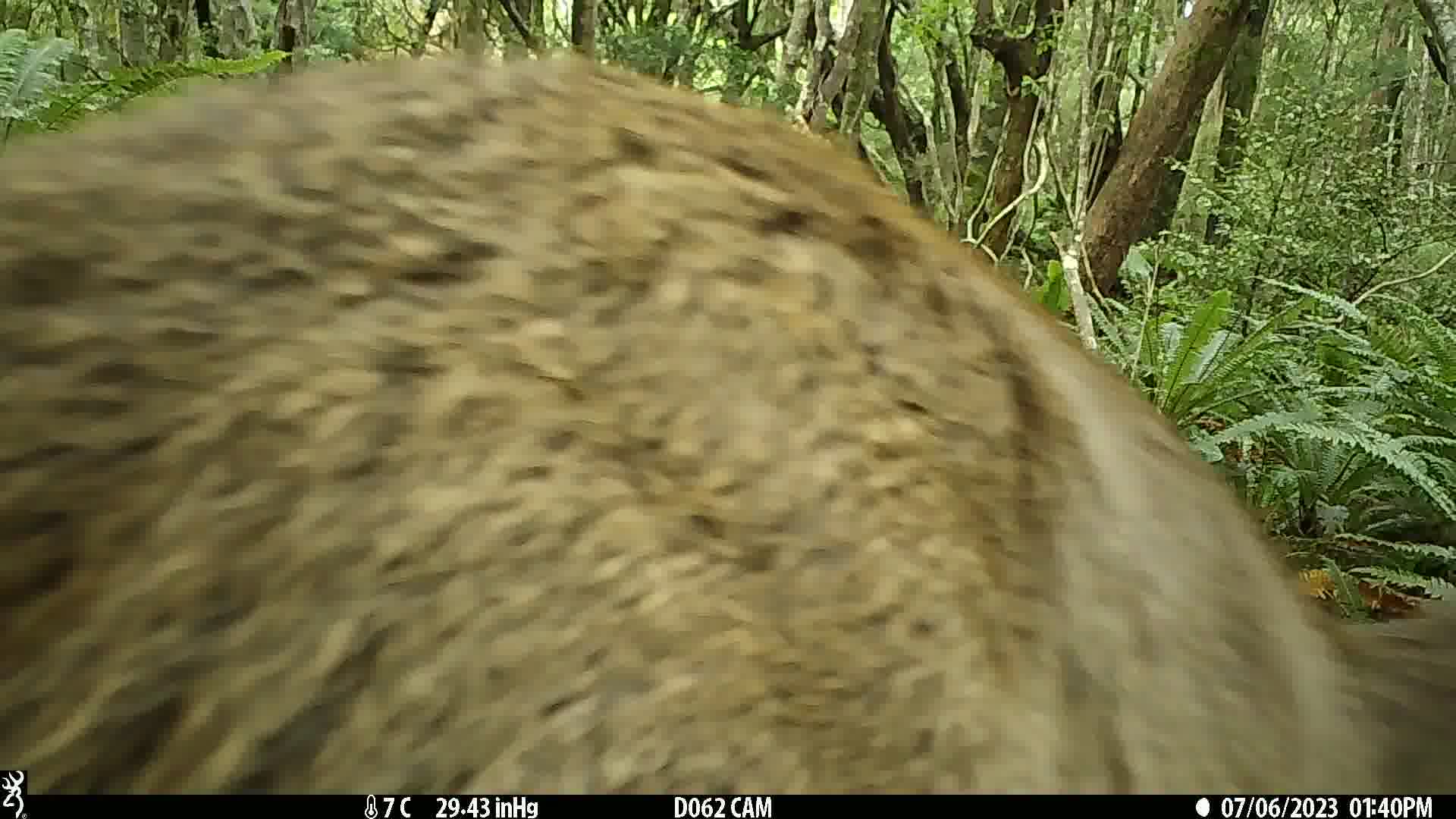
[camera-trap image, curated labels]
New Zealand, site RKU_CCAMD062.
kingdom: Animalia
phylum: Chordata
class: Mammalia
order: Artiodactyla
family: Cervidae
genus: Odocoileus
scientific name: Odocoileus virginianus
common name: white-tailed deer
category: white tailed deer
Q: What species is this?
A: White tailed deer (white-tailed deer) (Odocoileus virginianus).